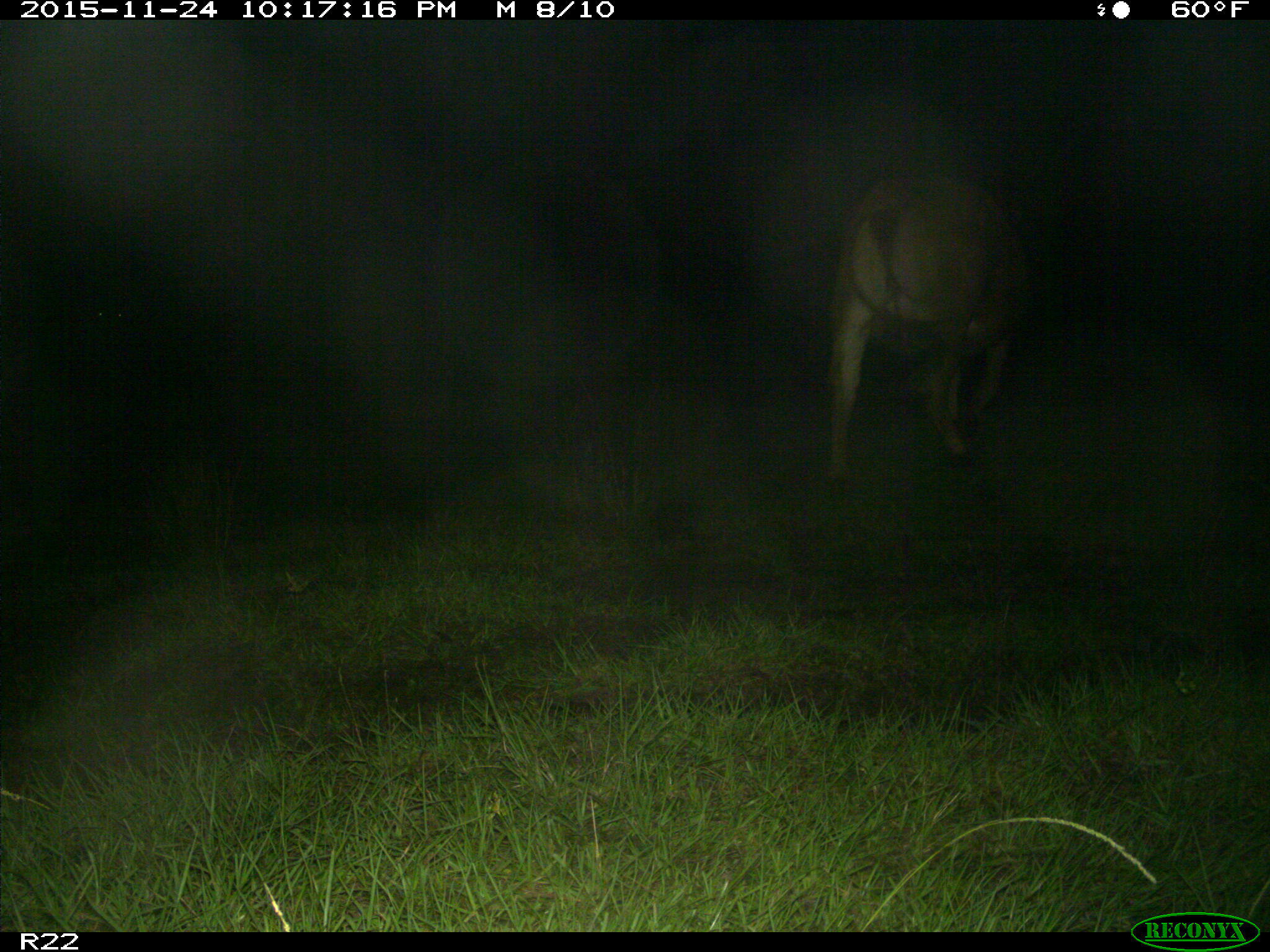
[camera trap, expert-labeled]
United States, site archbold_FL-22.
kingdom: Animalia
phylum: Chordata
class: Mammalia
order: Artiodactyla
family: Bovidae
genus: Bos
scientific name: Bos taurus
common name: domestic cow